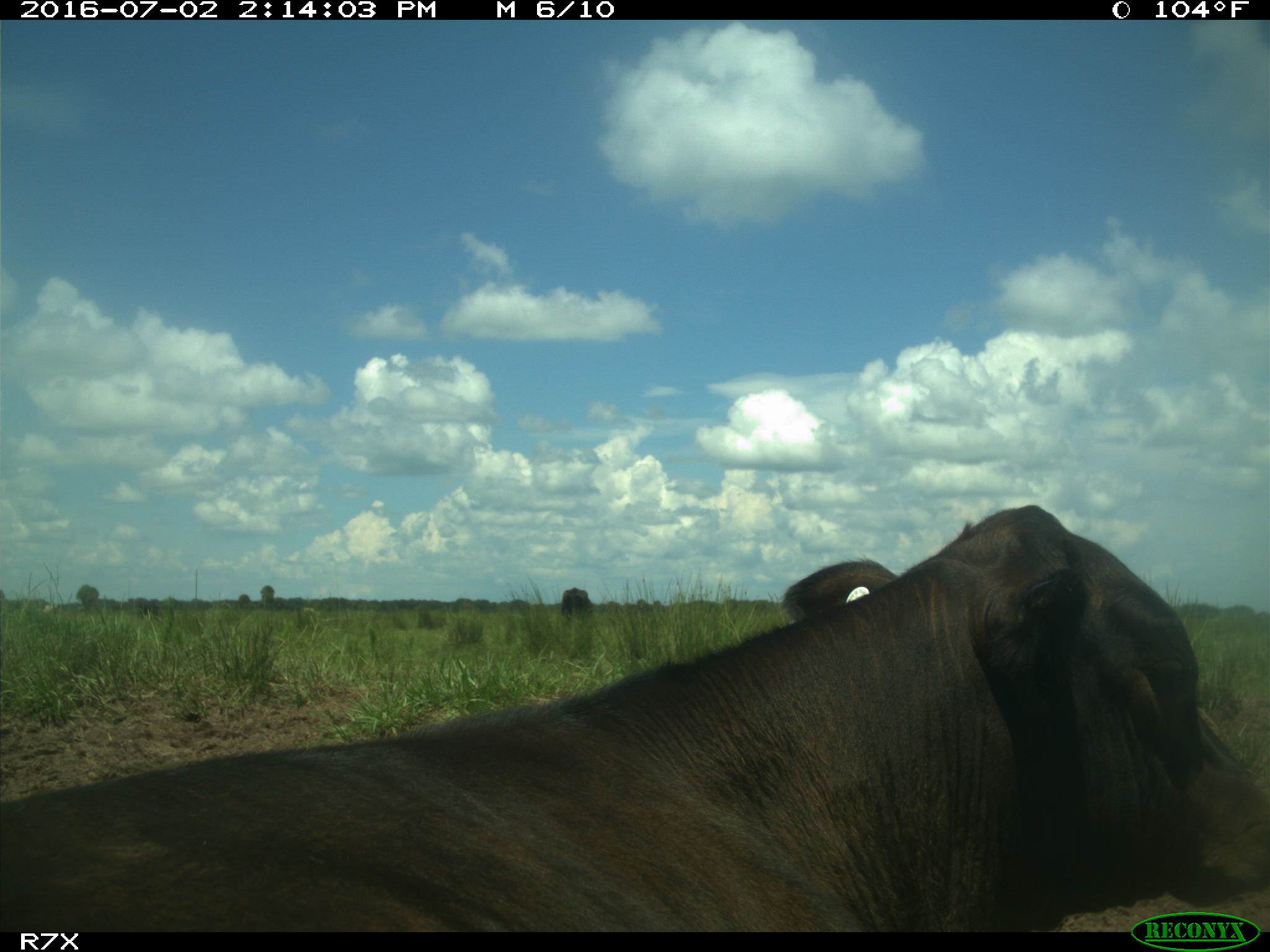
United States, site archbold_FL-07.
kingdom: Animalia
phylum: Chordata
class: Mammalia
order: Artiodactyla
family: Bovidae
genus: Bos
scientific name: Bos taurus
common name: domestic cow